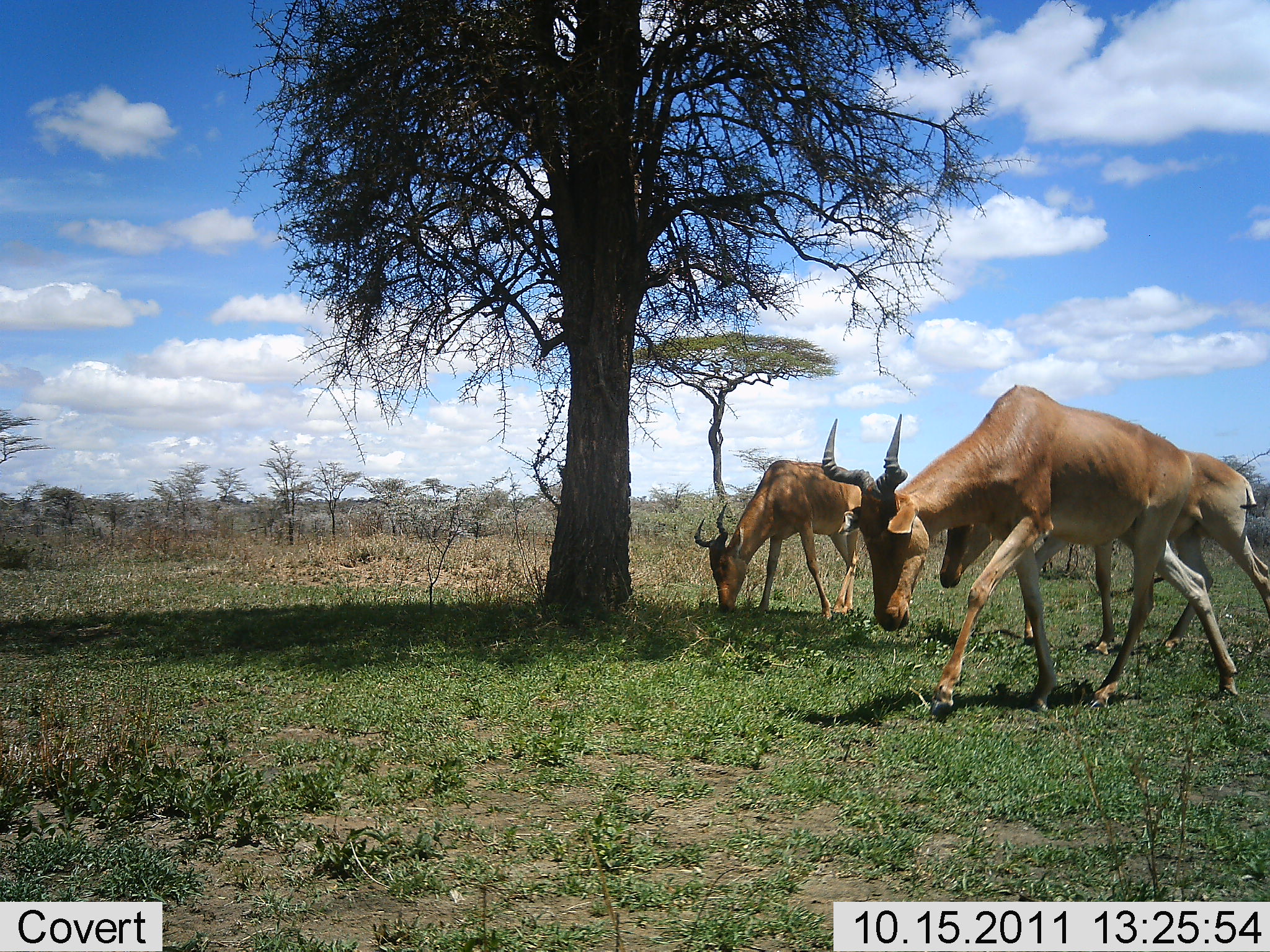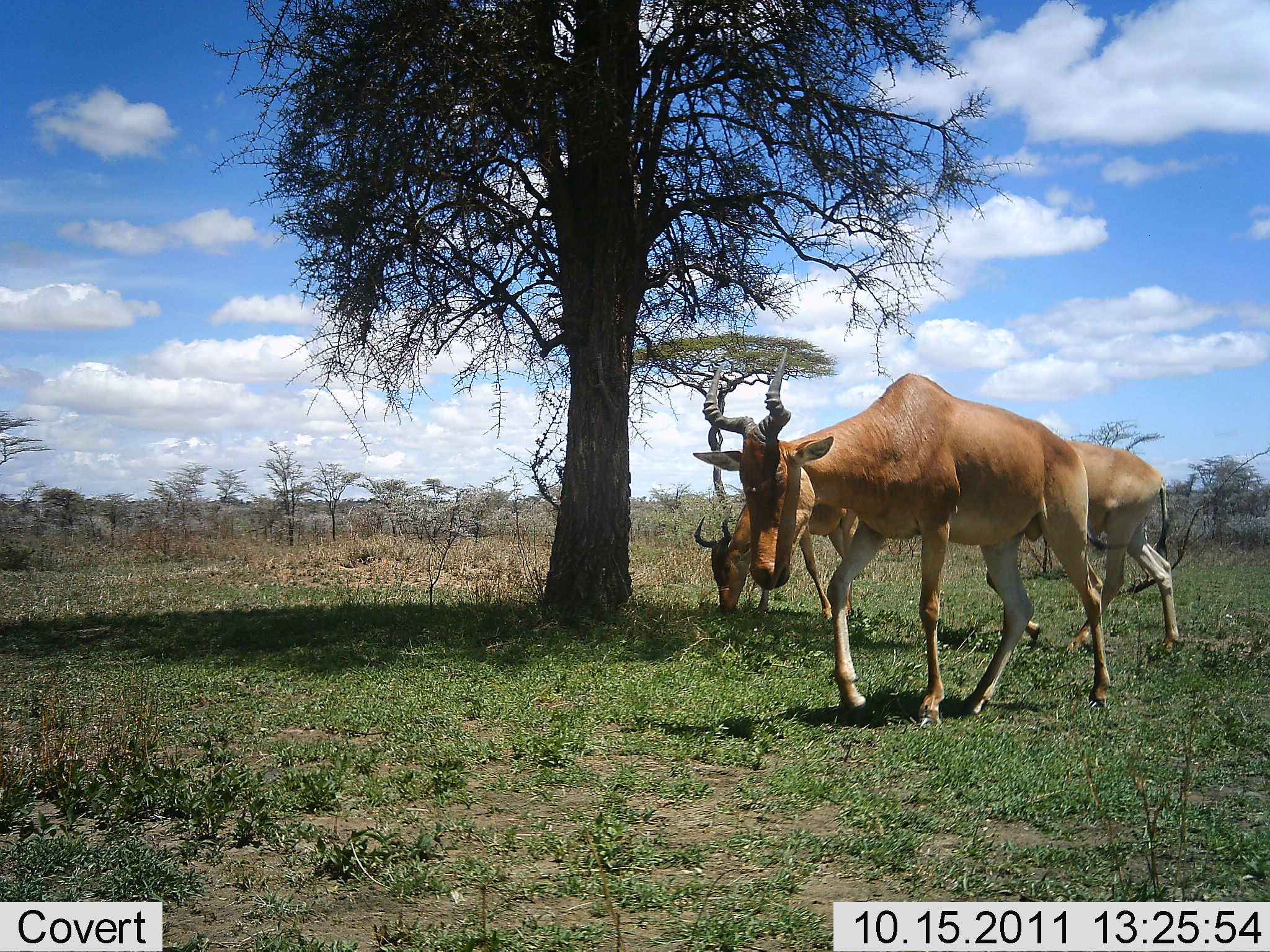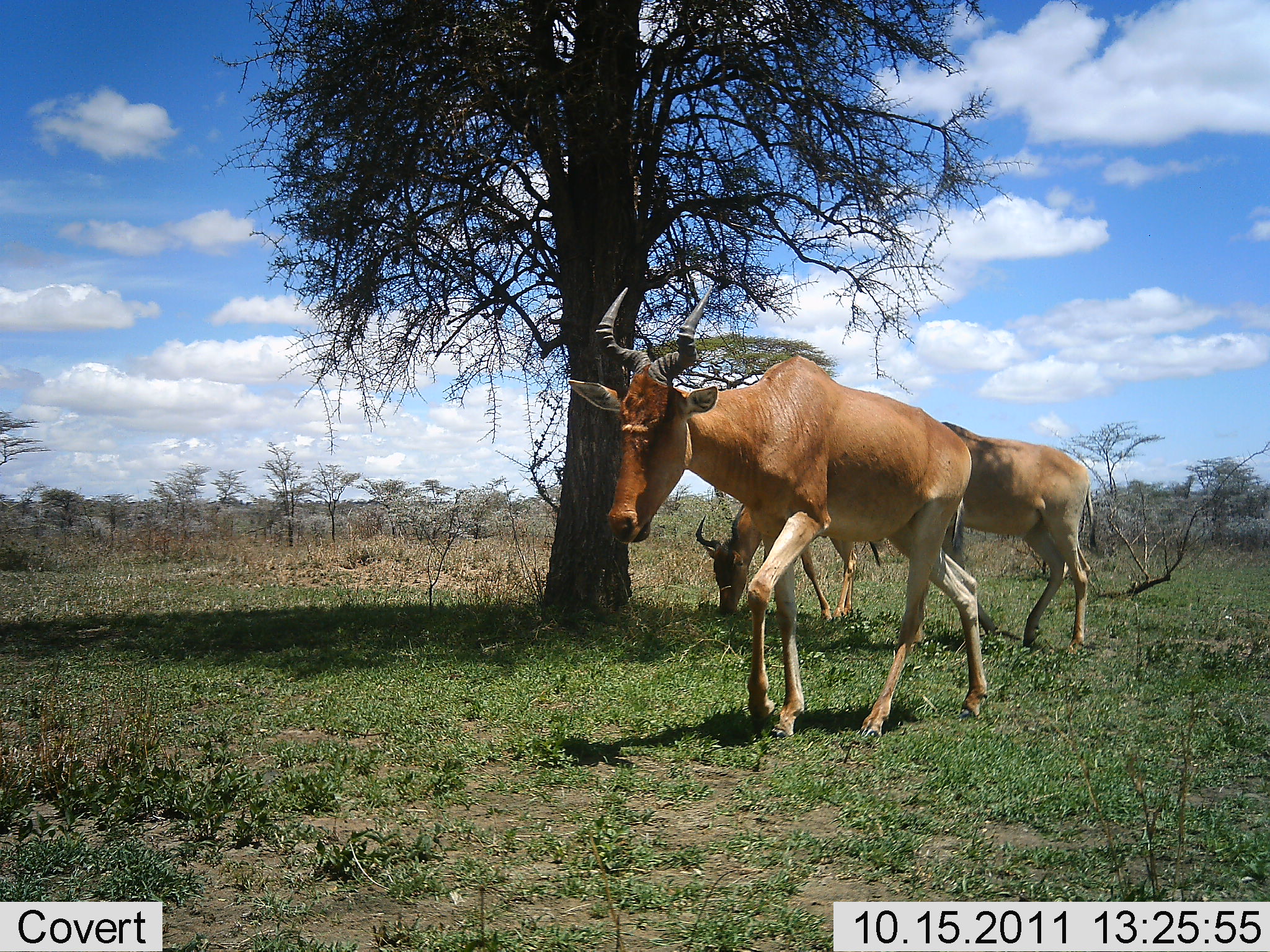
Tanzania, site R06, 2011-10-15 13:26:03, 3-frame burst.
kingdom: Animalia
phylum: Chordata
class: Mammalia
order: Artiodactyla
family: Bovidae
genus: Alcelaphus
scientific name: Alcelaphus buselaphus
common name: hartebeest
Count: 3.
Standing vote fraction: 25%.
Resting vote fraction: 0%.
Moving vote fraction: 75%.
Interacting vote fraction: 0%.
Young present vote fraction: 0%.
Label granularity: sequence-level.